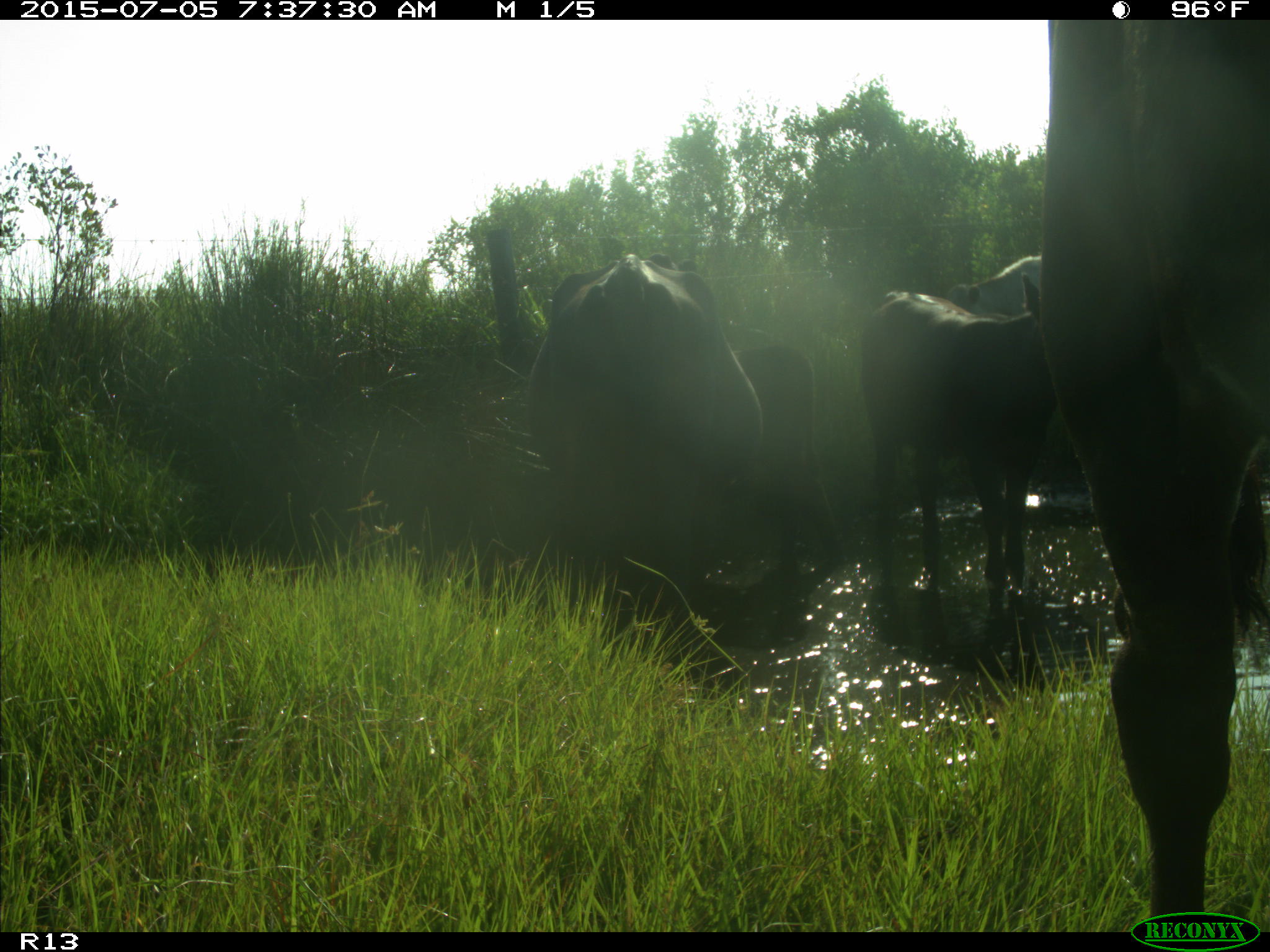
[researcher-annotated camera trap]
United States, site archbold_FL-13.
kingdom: Animalia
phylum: Chordata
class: Mammalia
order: Artiodactyla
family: Bovidae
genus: Bos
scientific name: Bos taurus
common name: domestic cow